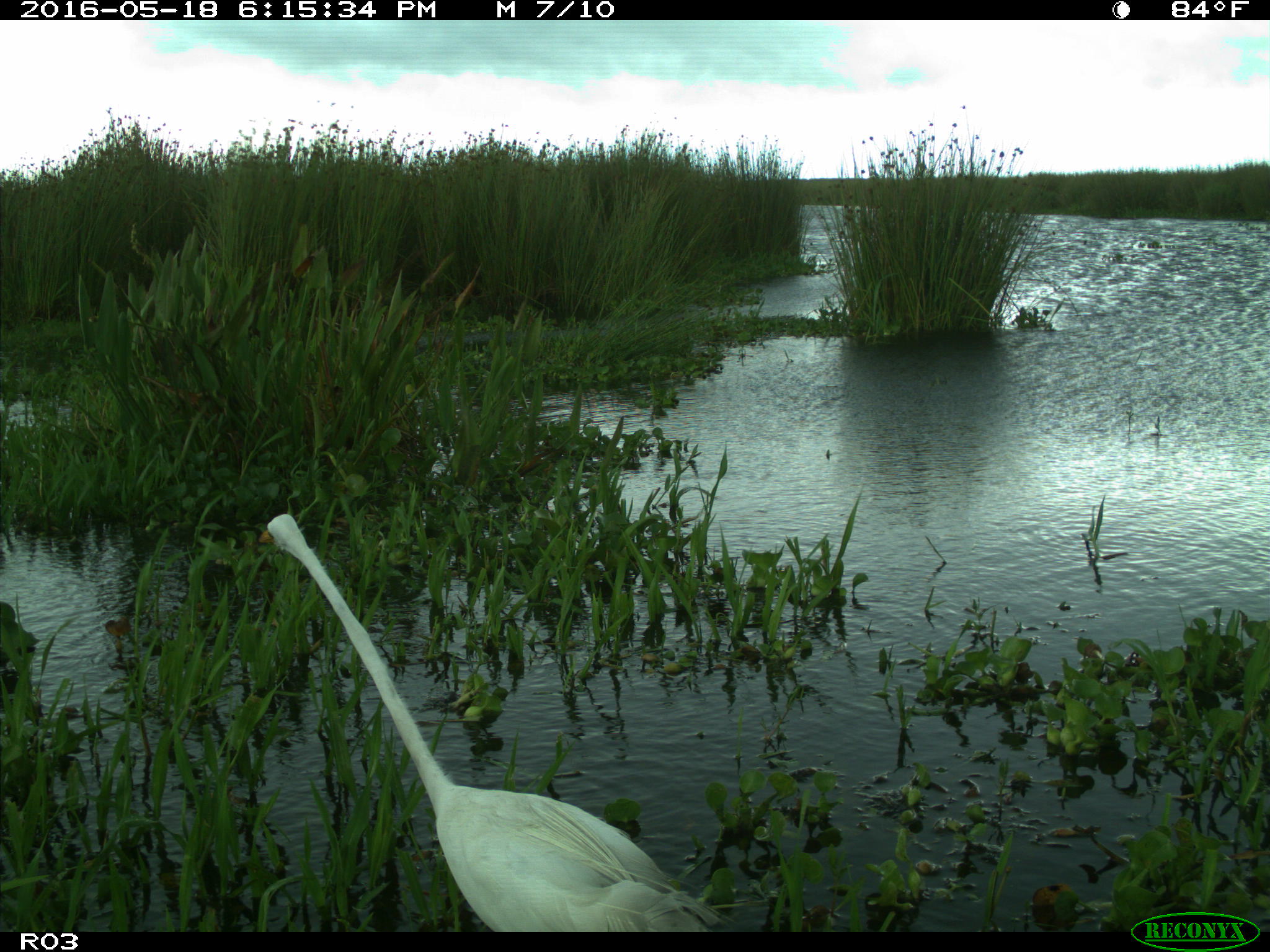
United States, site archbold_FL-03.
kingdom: Animalia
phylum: Chordata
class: Aves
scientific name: Aves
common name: birds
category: unidentified bird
Unidentified bird (birds) (Aves).